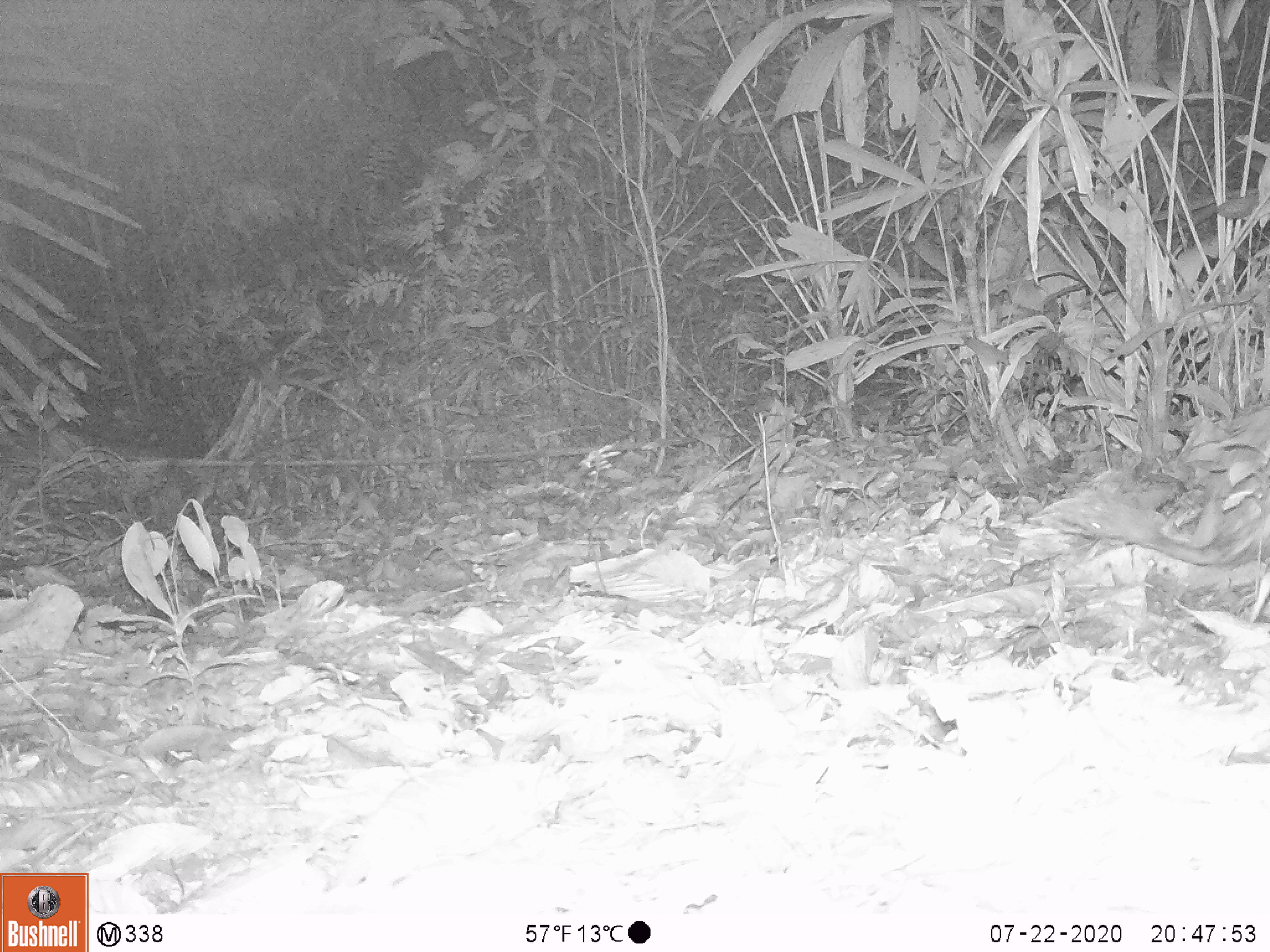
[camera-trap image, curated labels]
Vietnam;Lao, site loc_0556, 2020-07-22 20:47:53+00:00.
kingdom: Animalia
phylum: Chordata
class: Mammalia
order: Rodentia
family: Hystricidae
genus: Atherurus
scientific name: Atherurus macrourus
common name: asiatic brush-tailed porcupine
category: asiatic brush tailed porcupine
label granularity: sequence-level